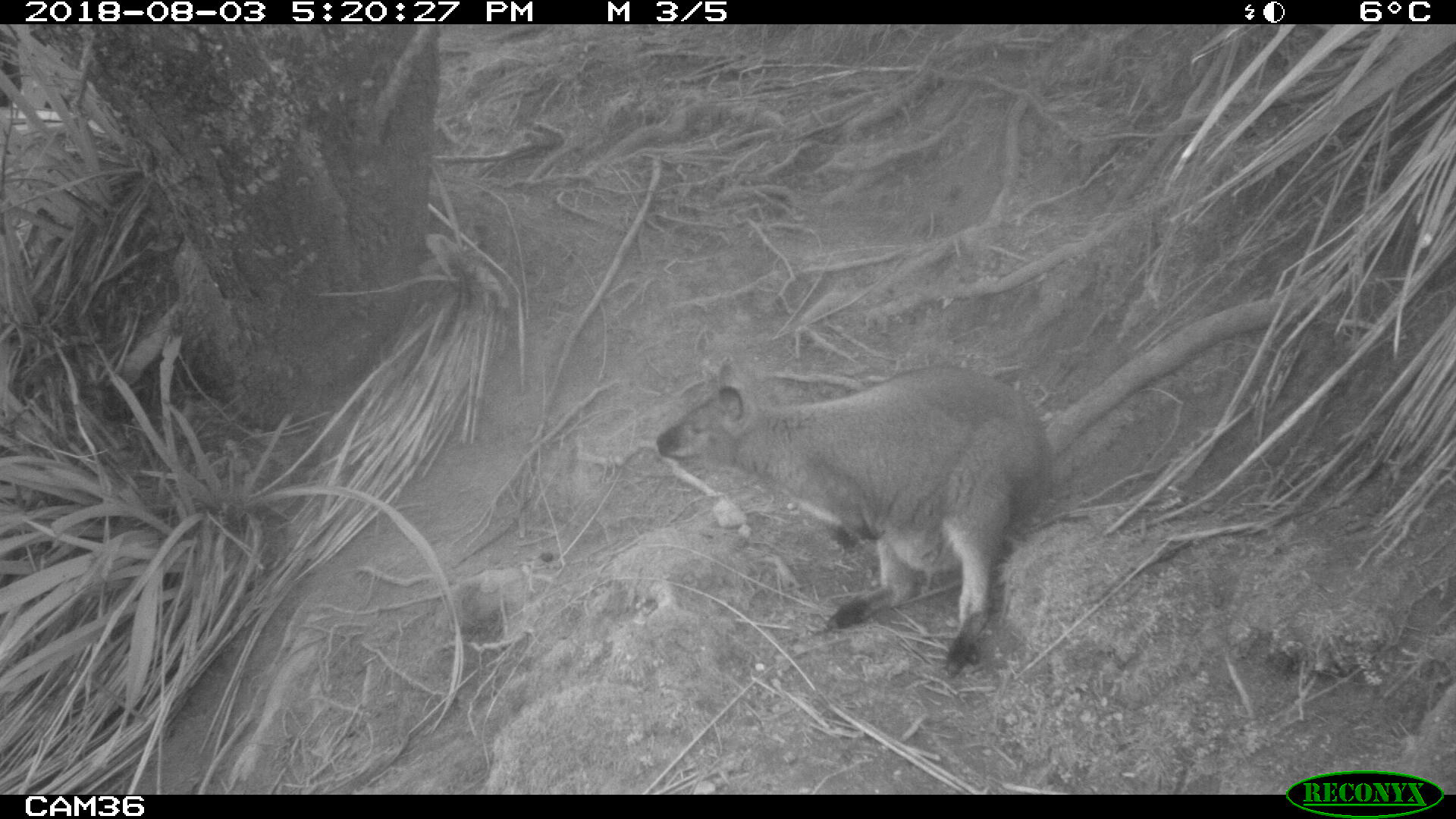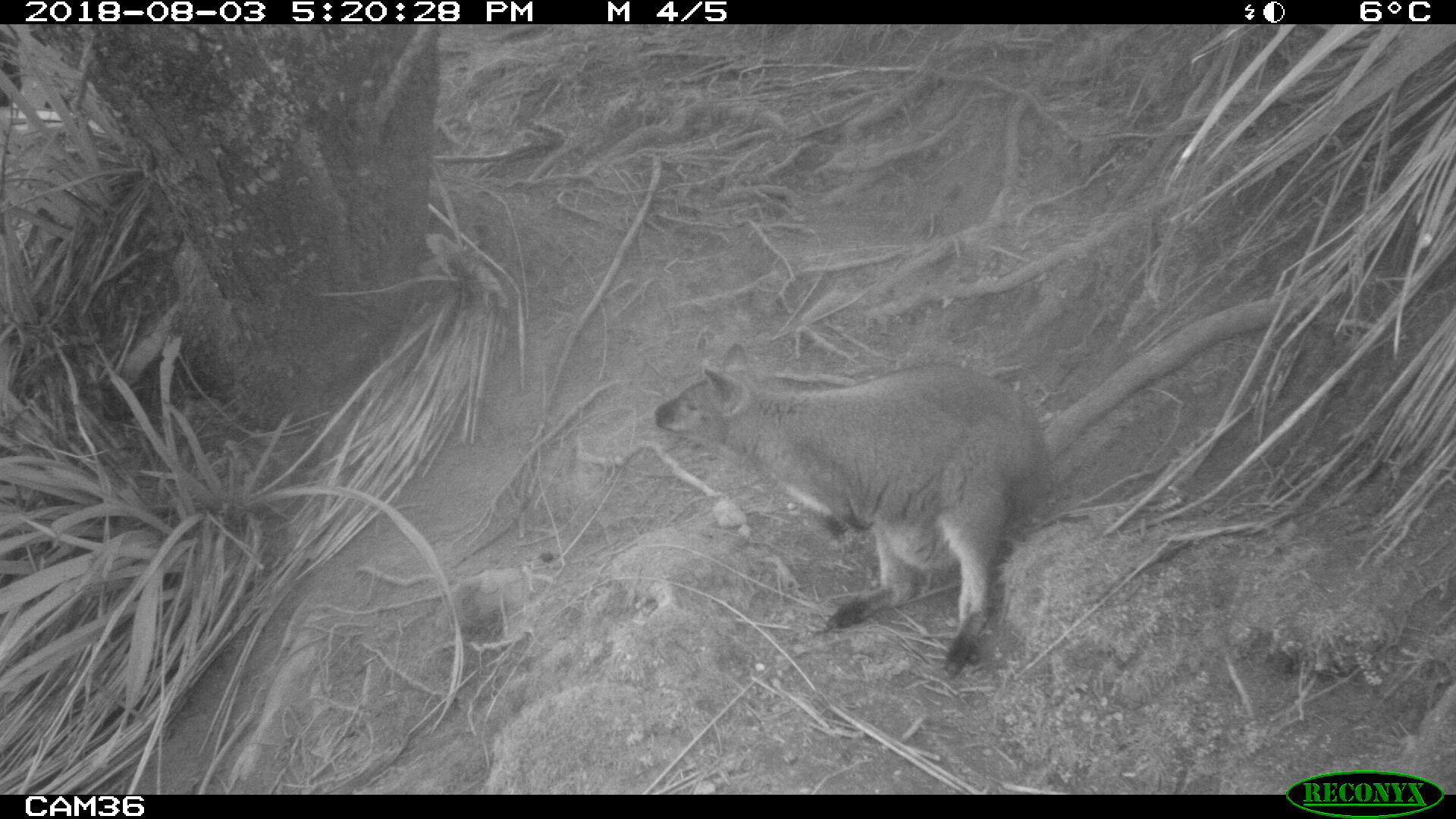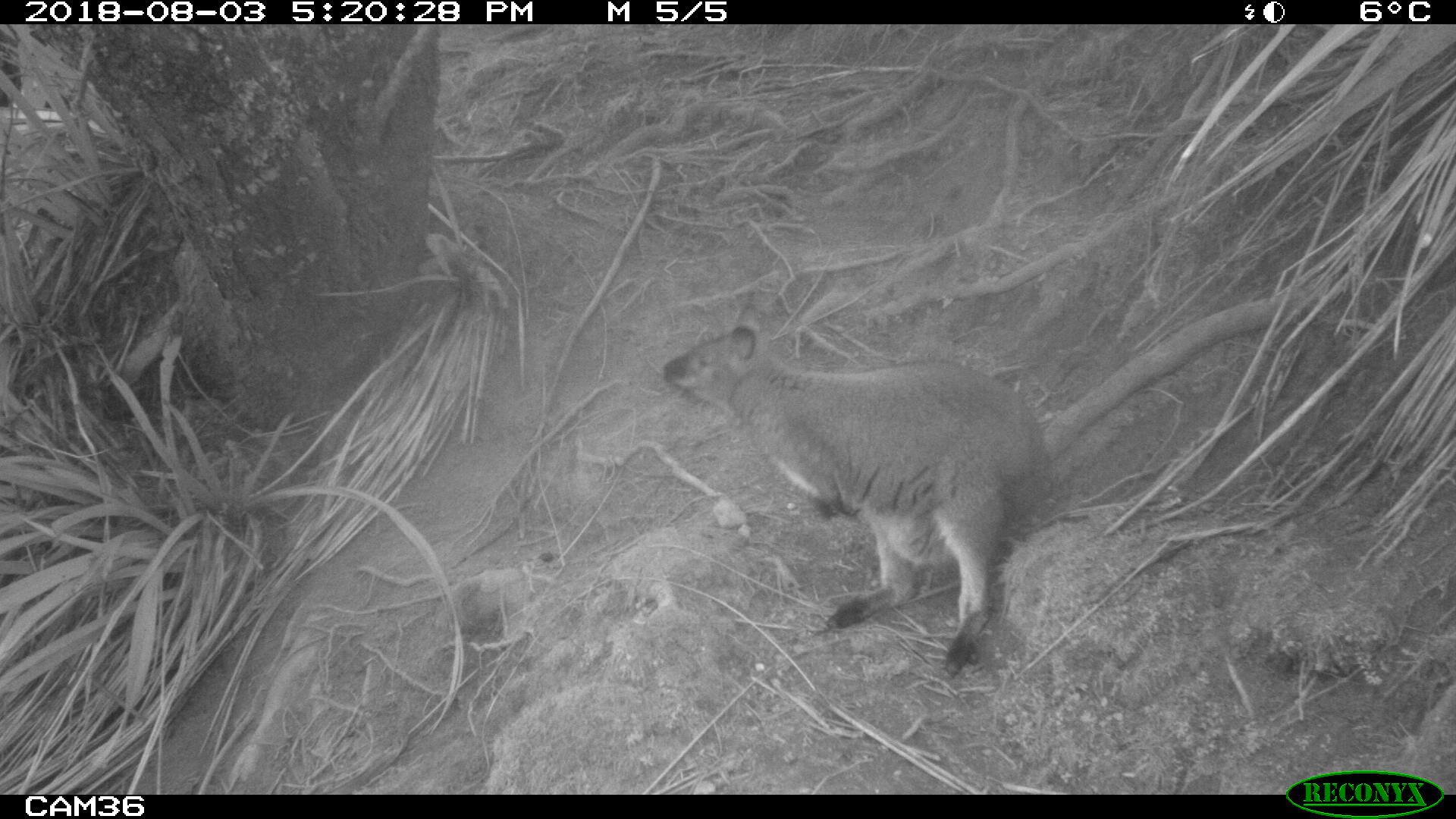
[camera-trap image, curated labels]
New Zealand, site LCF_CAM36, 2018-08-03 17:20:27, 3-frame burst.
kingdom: Animalia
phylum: Chordata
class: Mammalia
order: Diprotodontia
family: Macropodidae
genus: Notamacropus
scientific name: Notamacropus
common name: wallaby